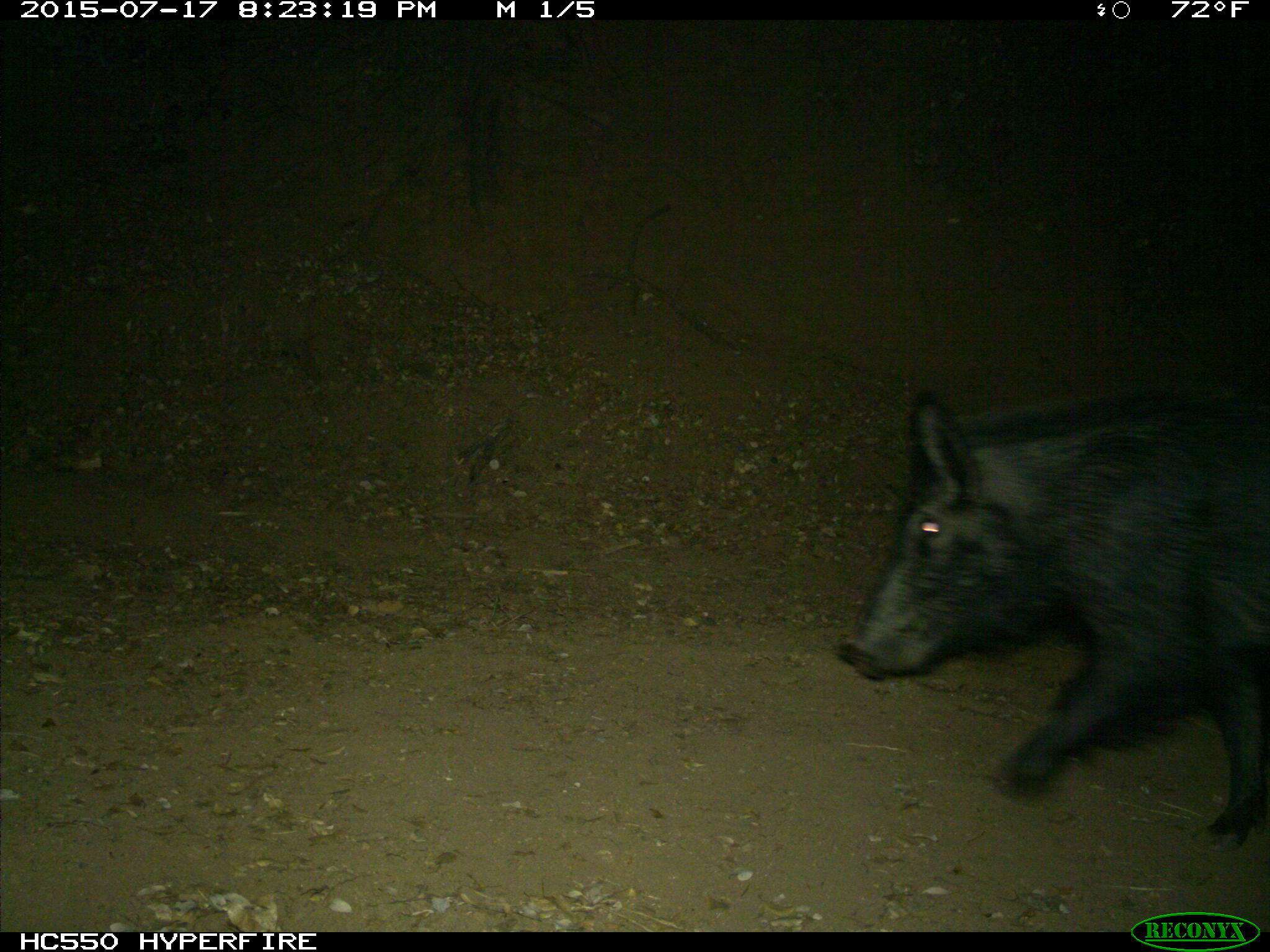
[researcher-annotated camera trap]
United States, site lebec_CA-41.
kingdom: Animalia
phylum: Chordata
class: Mammalia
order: Artiodactyla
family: Suidae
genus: Sus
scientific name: Sus scrofa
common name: wild boar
Sus scrofa (wild boar).